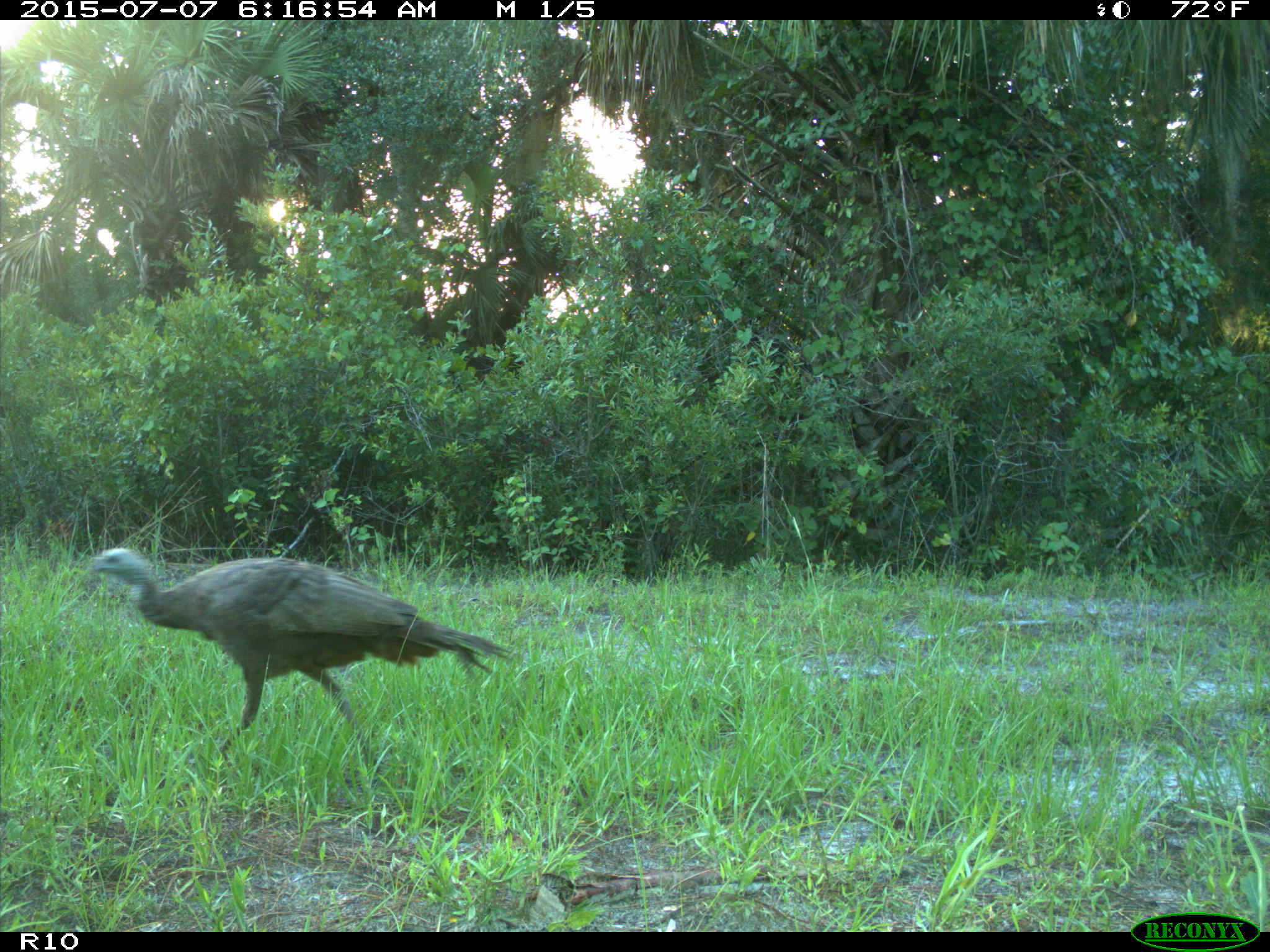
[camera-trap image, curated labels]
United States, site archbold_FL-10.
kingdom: Animalia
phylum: Chordata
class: Aves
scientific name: Aves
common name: birds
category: unidentified bird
Unidentified bird (birds) (Aves).